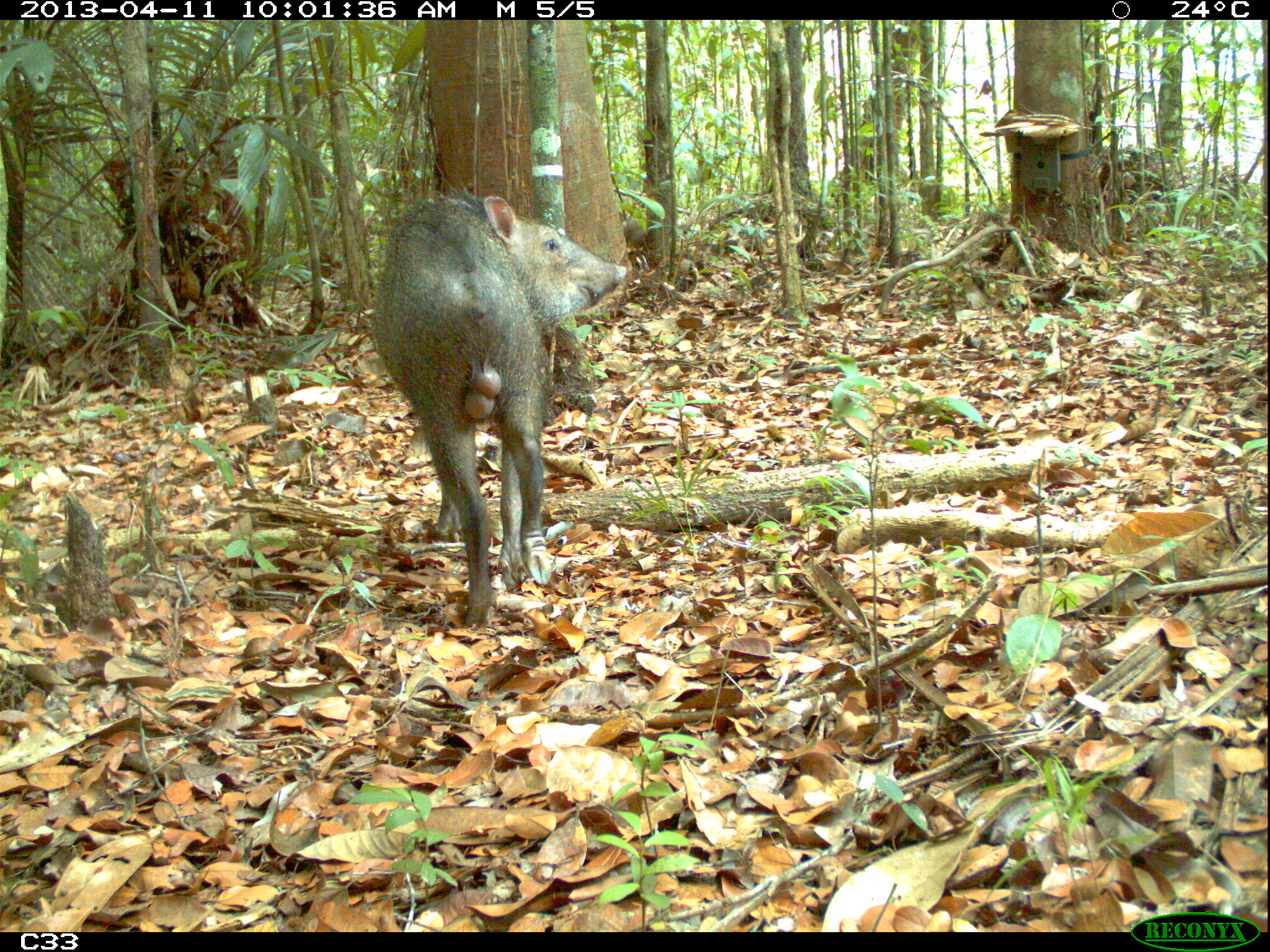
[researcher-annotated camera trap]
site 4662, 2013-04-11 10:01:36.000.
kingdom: Animalia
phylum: Chordata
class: Mammalia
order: Artiodactyla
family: Tayassuidae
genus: Pecari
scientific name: Pecari tajacu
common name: collared peccary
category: tayassu tajacu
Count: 1.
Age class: adult.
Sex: male.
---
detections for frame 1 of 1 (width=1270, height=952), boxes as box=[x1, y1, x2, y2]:
tayassu tajacu: box=[369, 188, 626, 626]